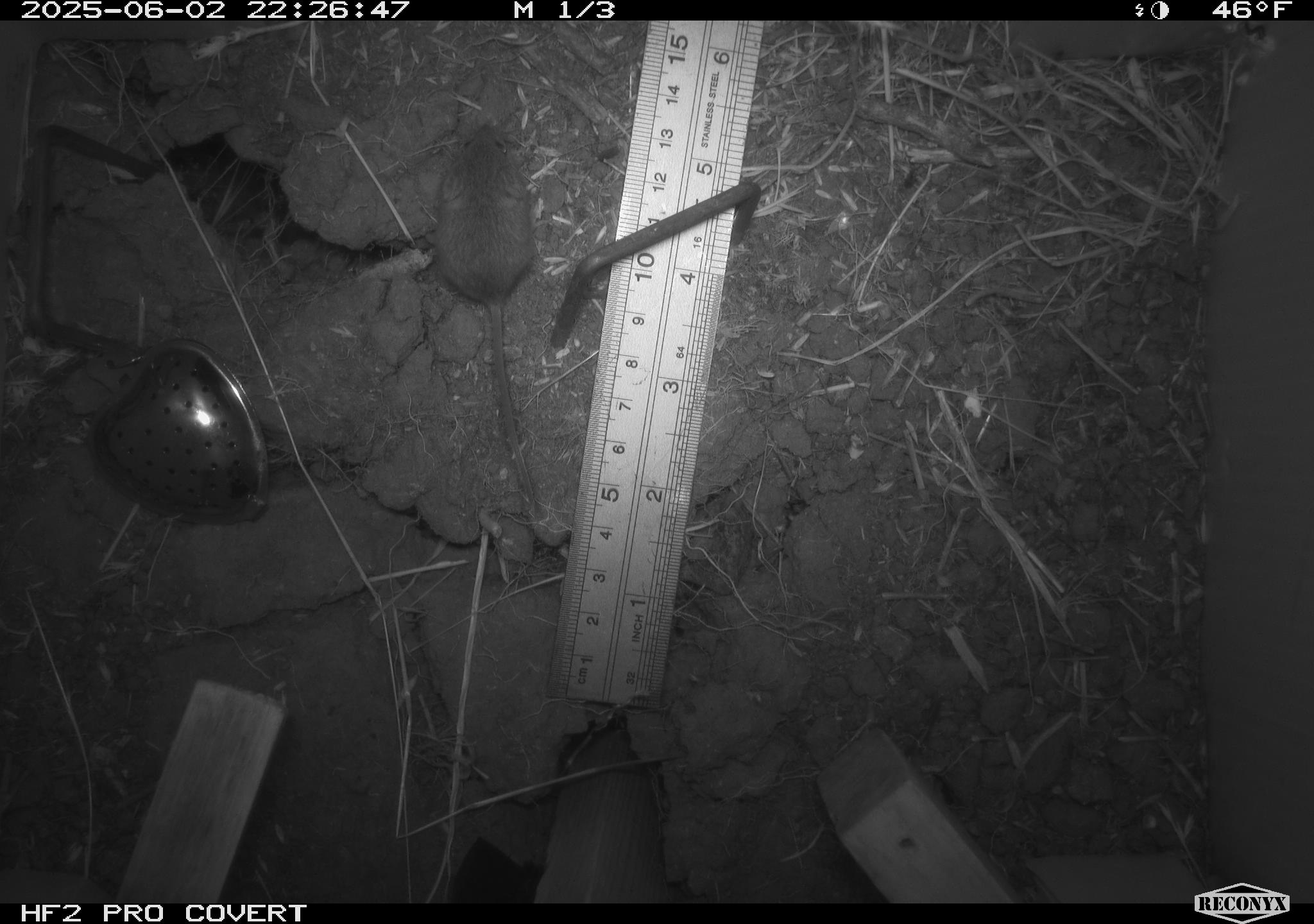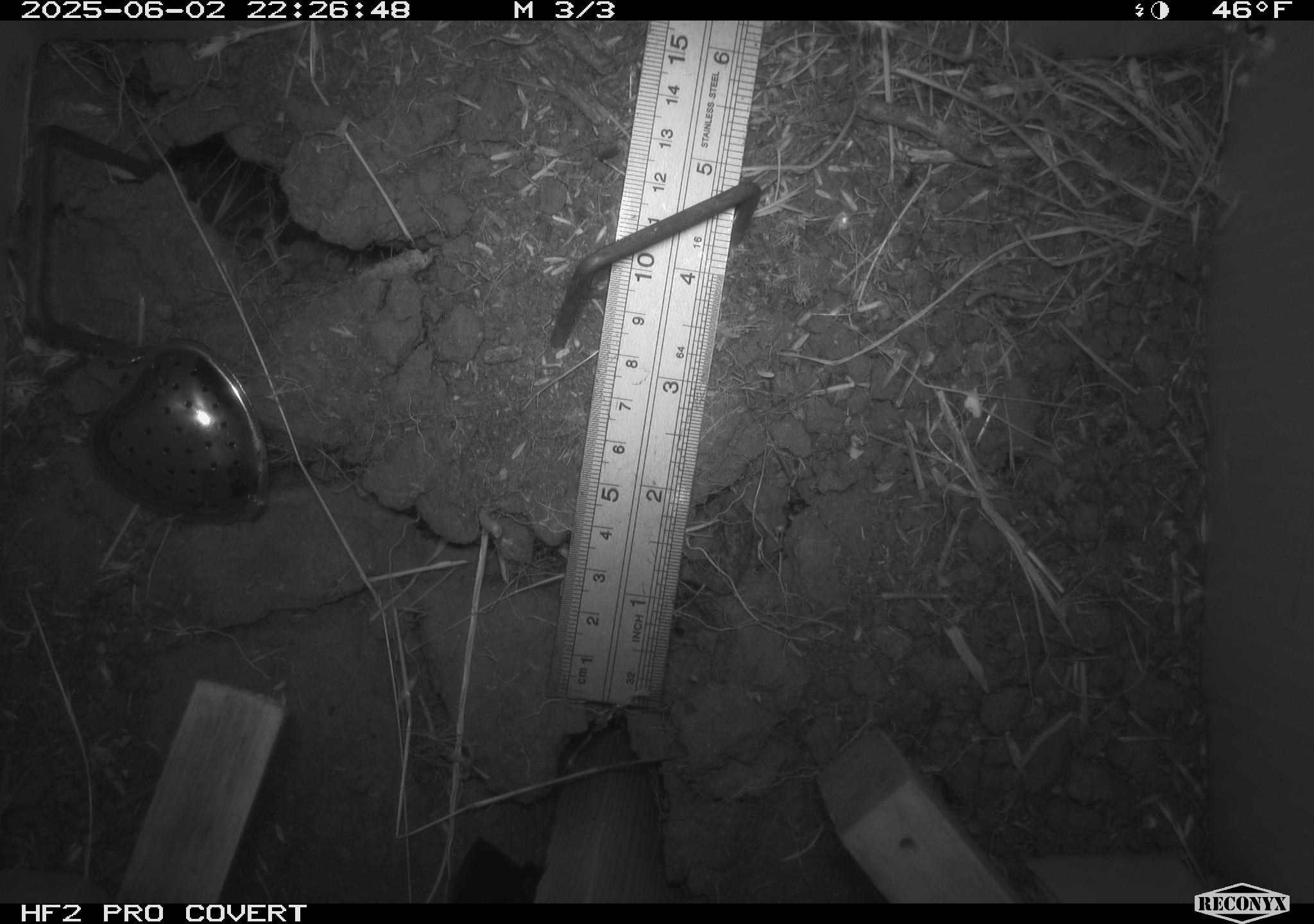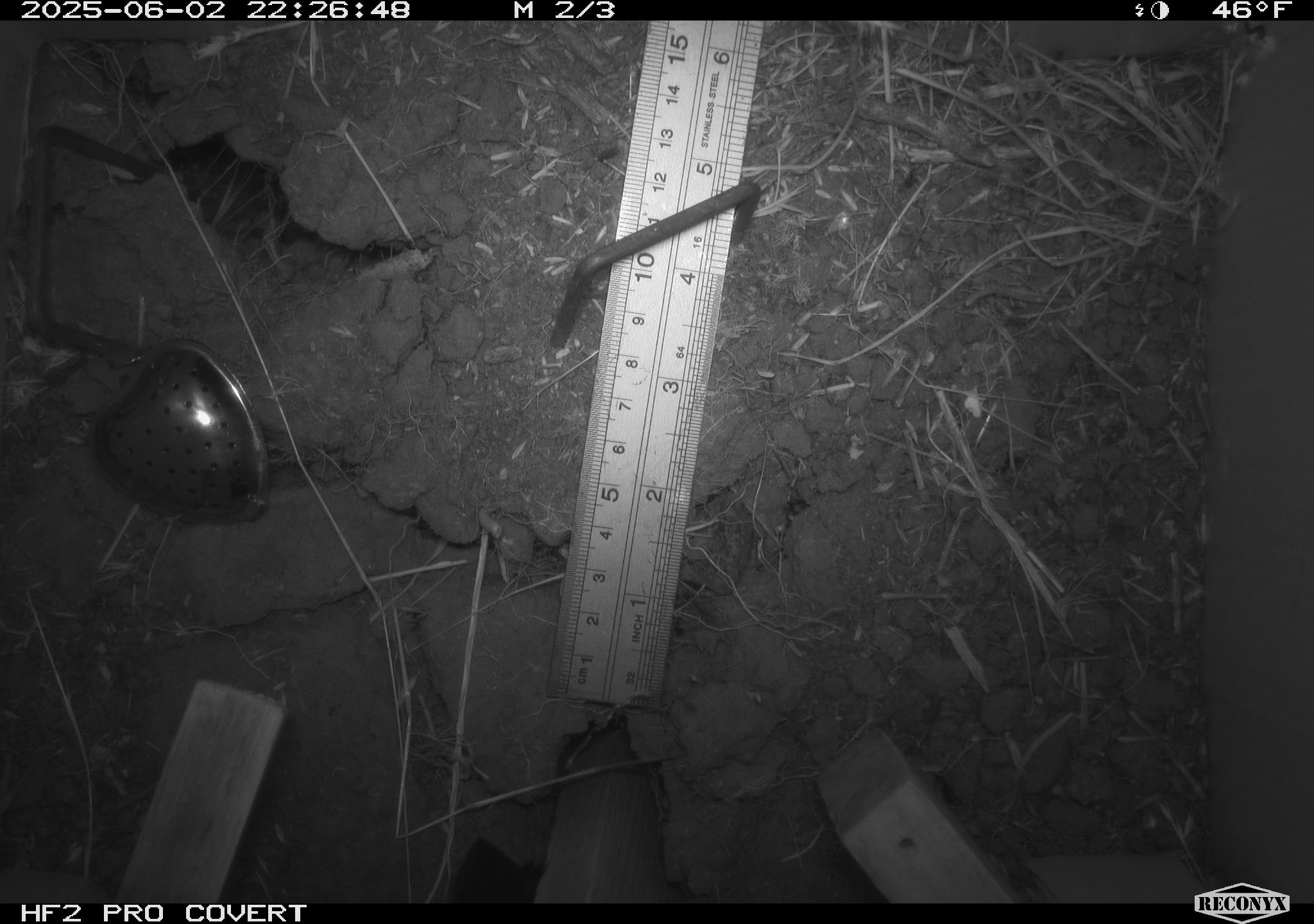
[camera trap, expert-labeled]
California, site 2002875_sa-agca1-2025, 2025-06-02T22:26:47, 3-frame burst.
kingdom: Animalia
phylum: Chordata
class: Mammalia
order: Rodentia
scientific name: Rodentia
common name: mouse species